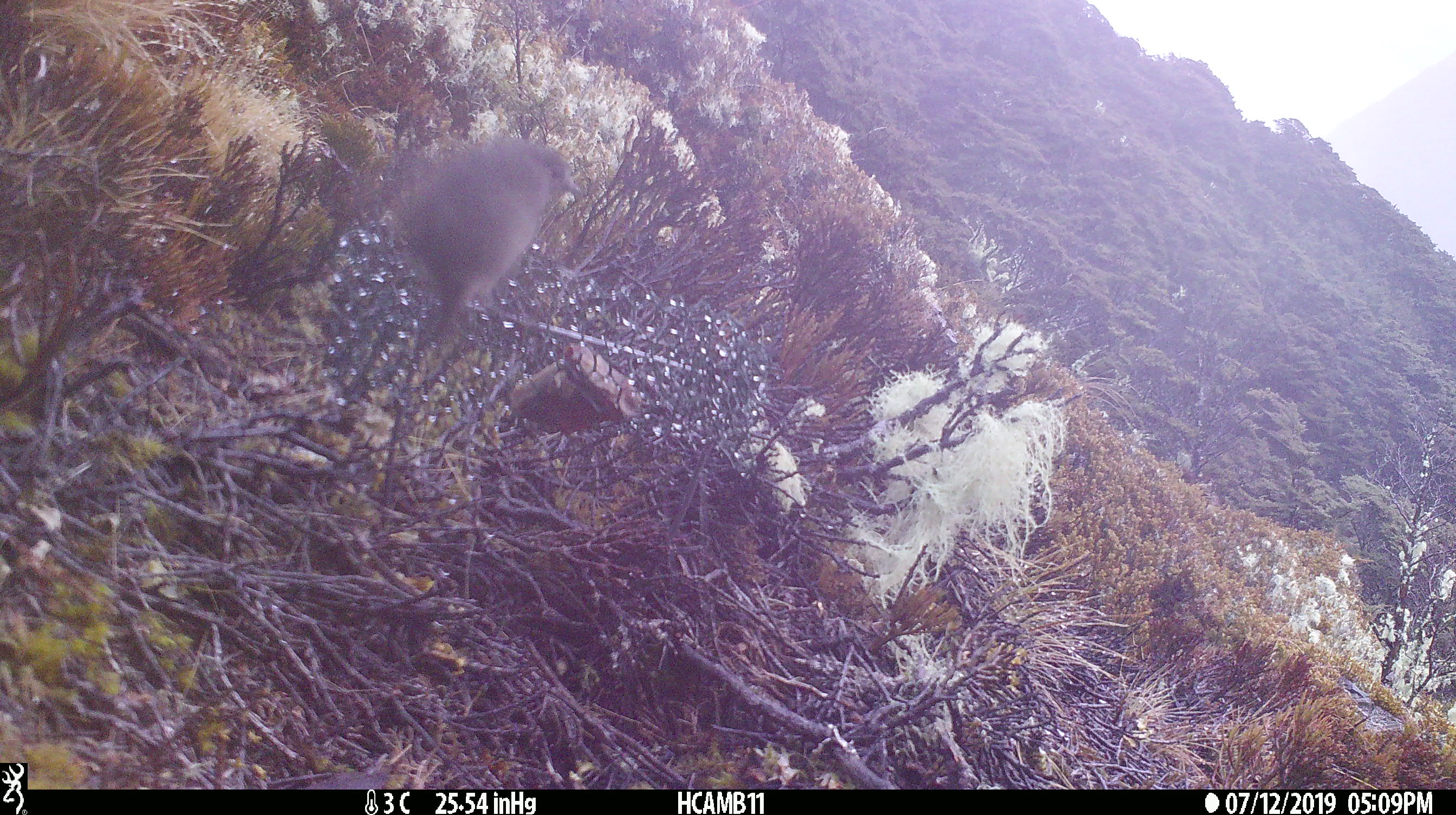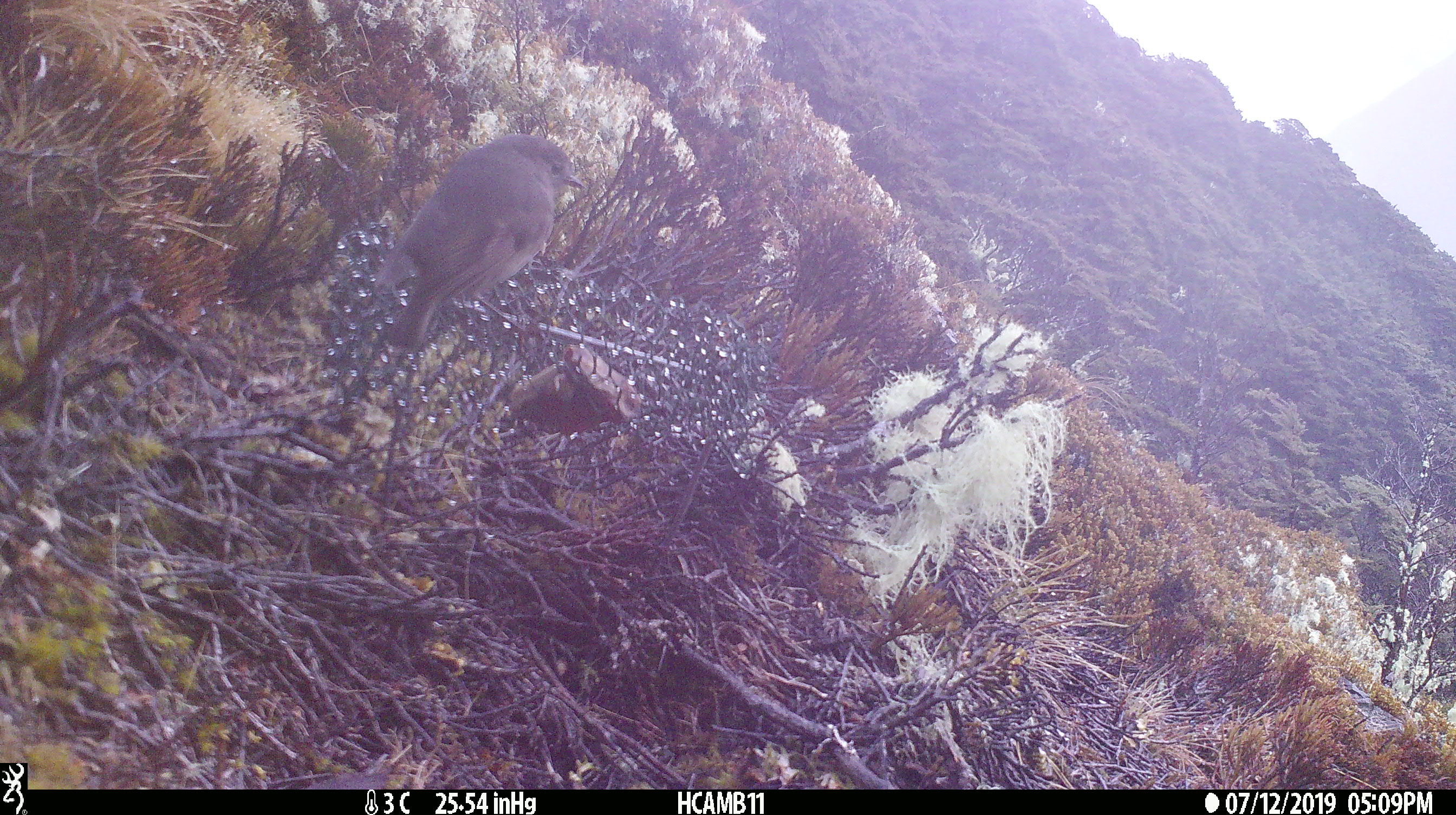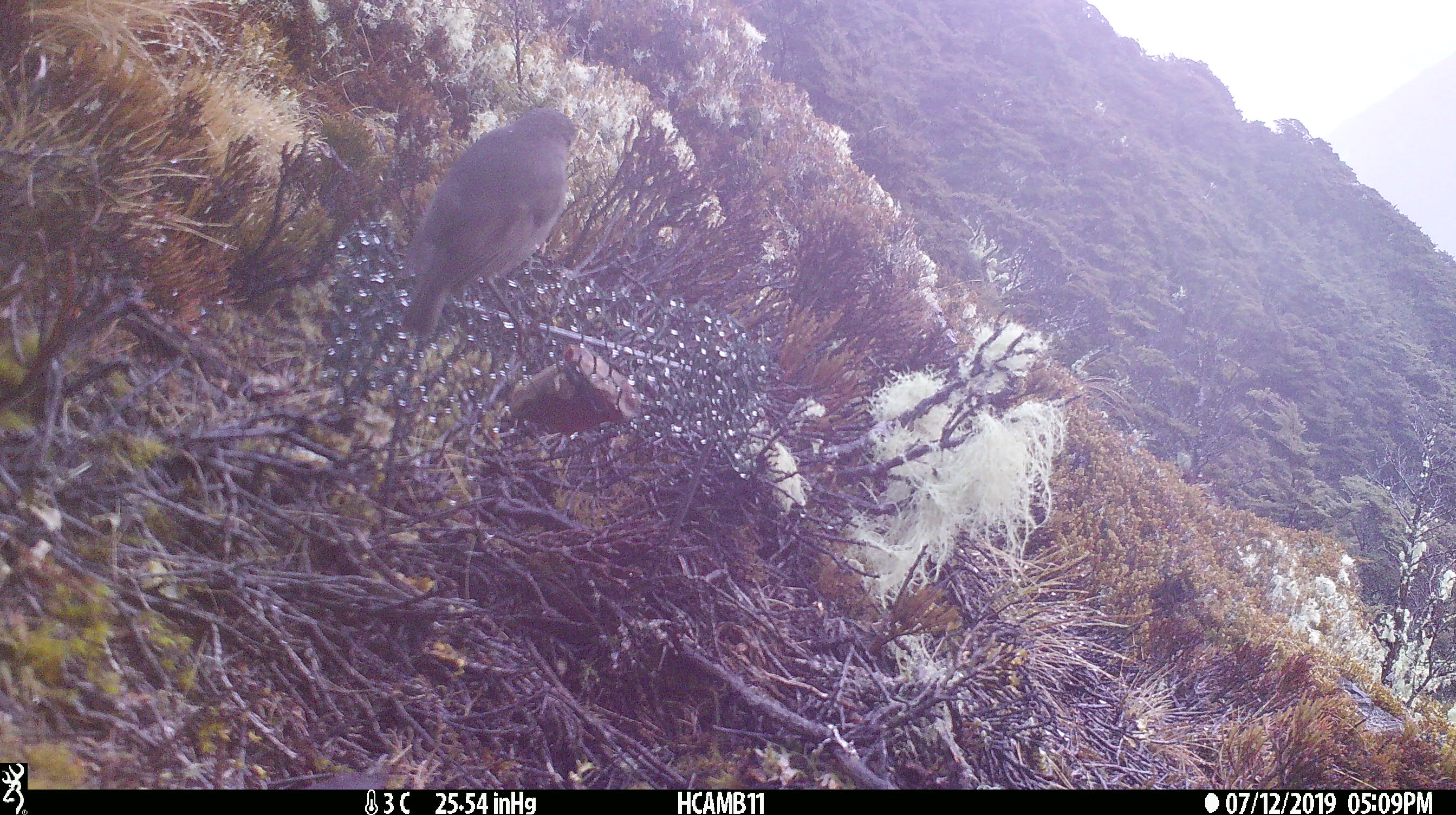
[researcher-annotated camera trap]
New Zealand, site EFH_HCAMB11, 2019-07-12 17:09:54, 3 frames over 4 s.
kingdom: Animalia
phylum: Chordata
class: Aves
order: Passeriformes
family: Petroicidae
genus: Petroica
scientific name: Petroica australis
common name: new zealand robin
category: robin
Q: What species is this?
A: Robin (new zealand robin) (Petroica australis).